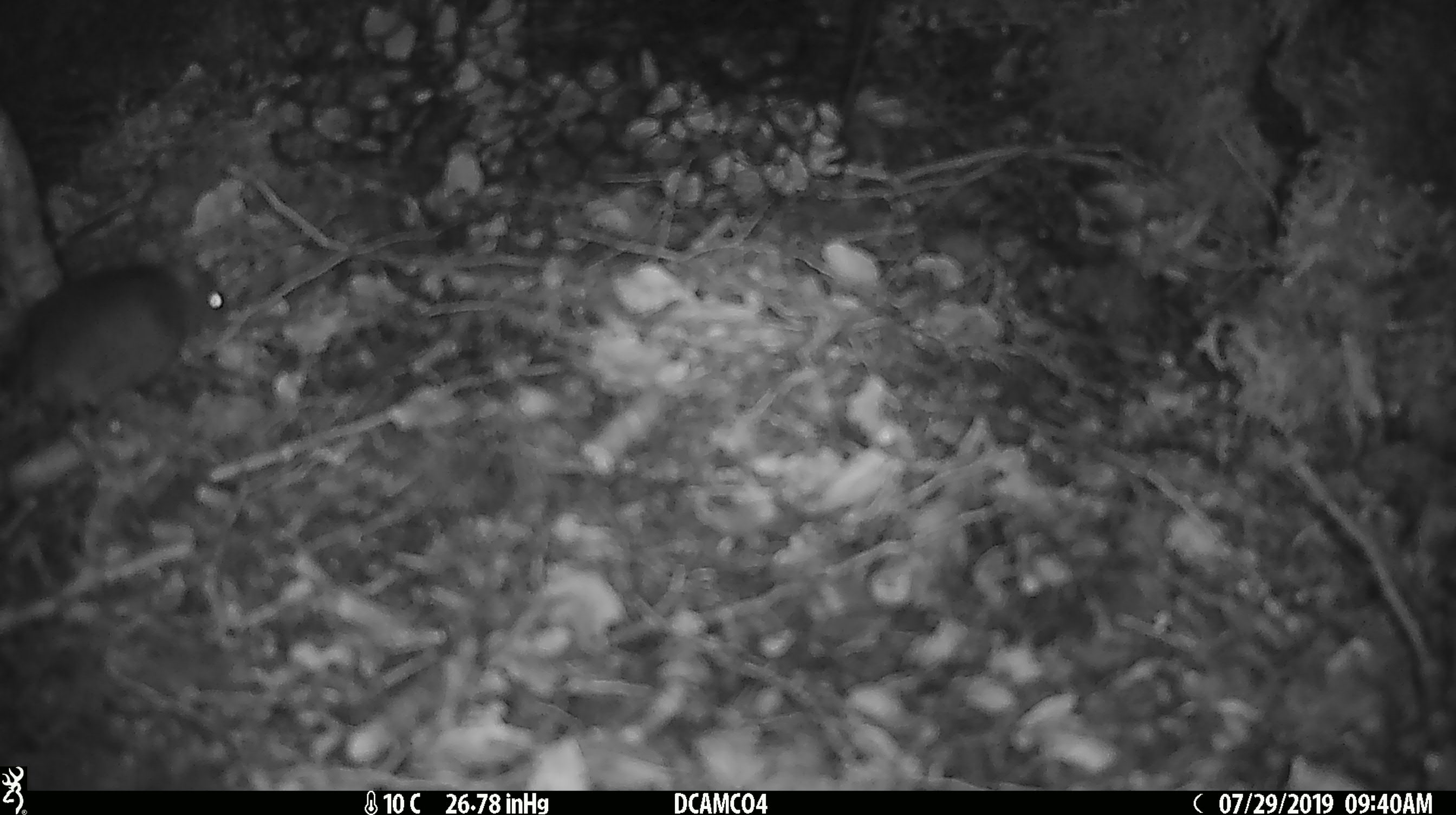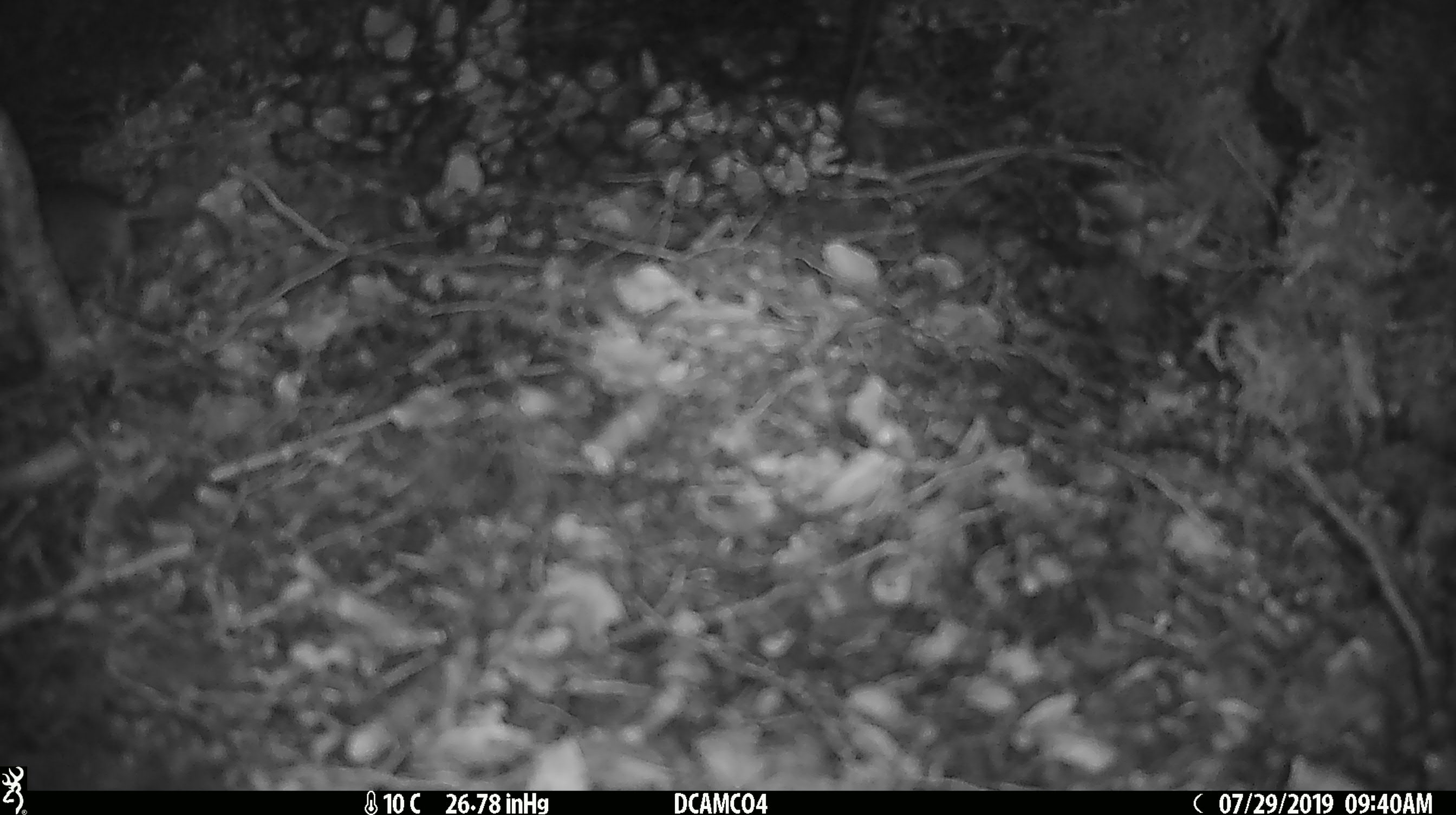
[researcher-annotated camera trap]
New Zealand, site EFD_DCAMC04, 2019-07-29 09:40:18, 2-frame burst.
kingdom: Animalia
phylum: Chordata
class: Mammalia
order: Rodentia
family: Muridae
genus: Mus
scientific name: Mus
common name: mouse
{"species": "mouse (Mus)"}